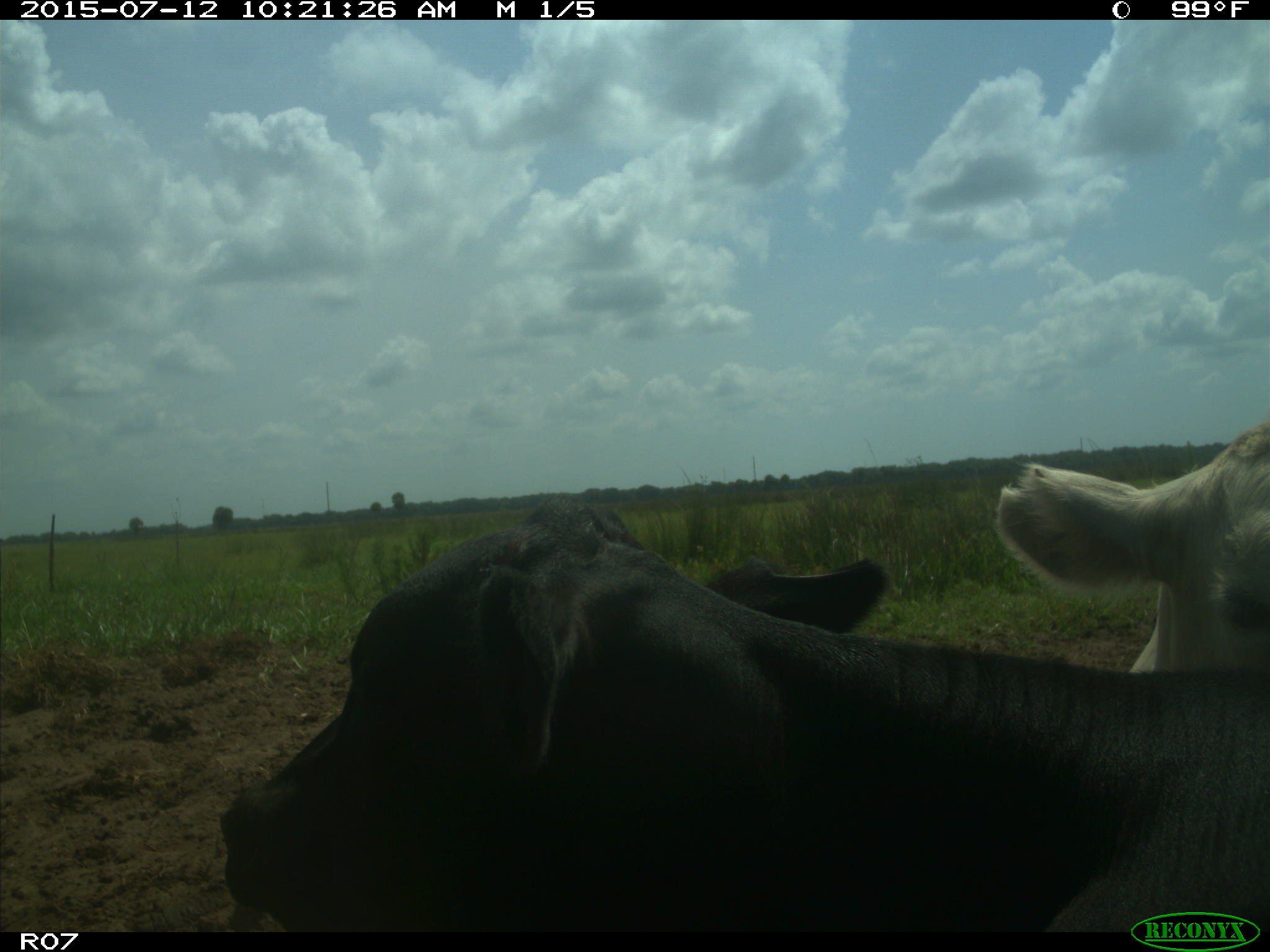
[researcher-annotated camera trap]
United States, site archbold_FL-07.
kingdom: Animalia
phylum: Chordata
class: Mammalia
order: Artiodactyla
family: Bovidae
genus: Bos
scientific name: Bos taurus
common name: domestic cow